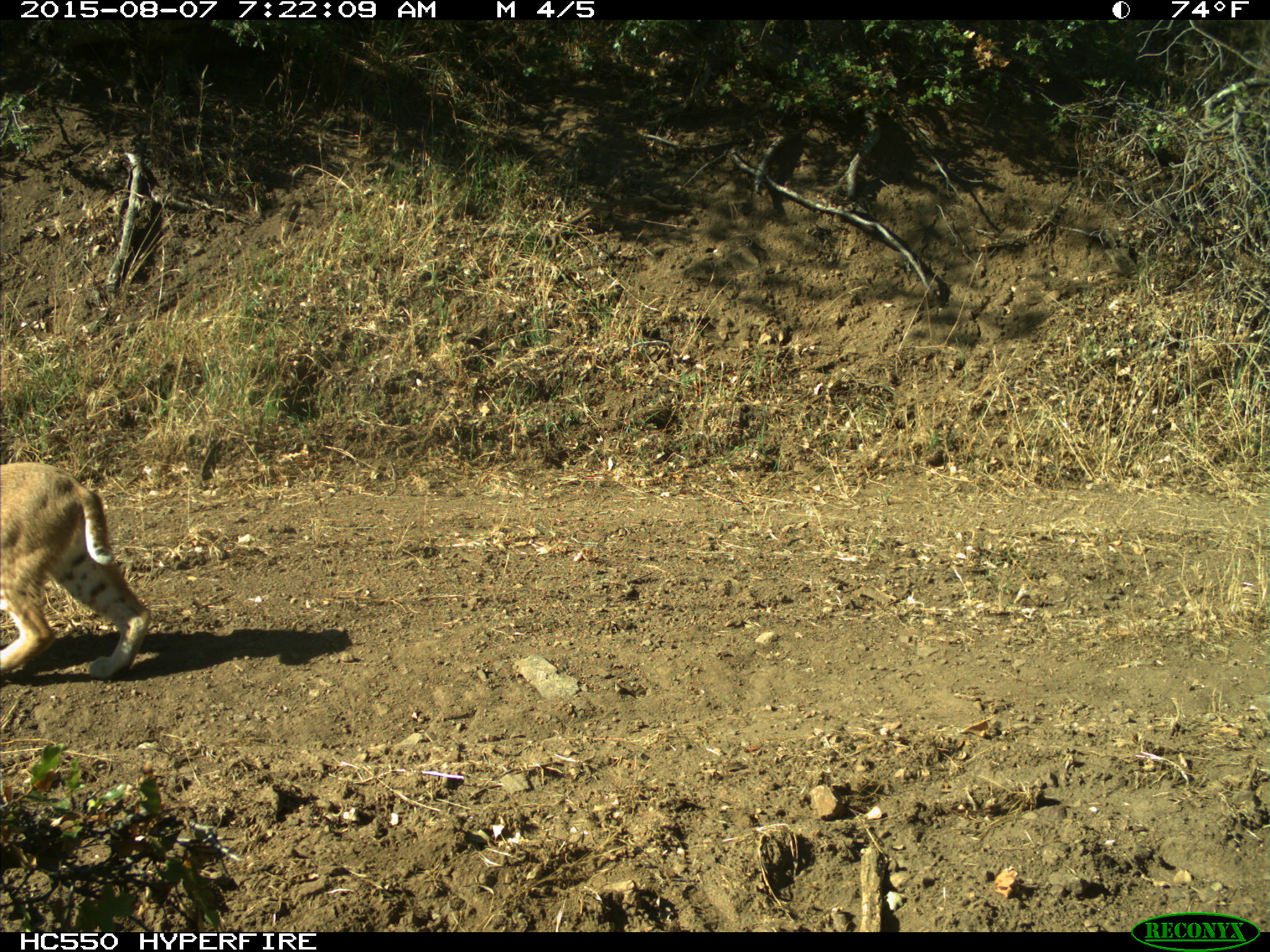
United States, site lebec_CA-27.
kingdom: Animalia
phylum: Chordata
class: Mammalia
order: Carnivora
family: Felidae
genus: Lynx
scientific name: Lynx rufus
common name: bobcat